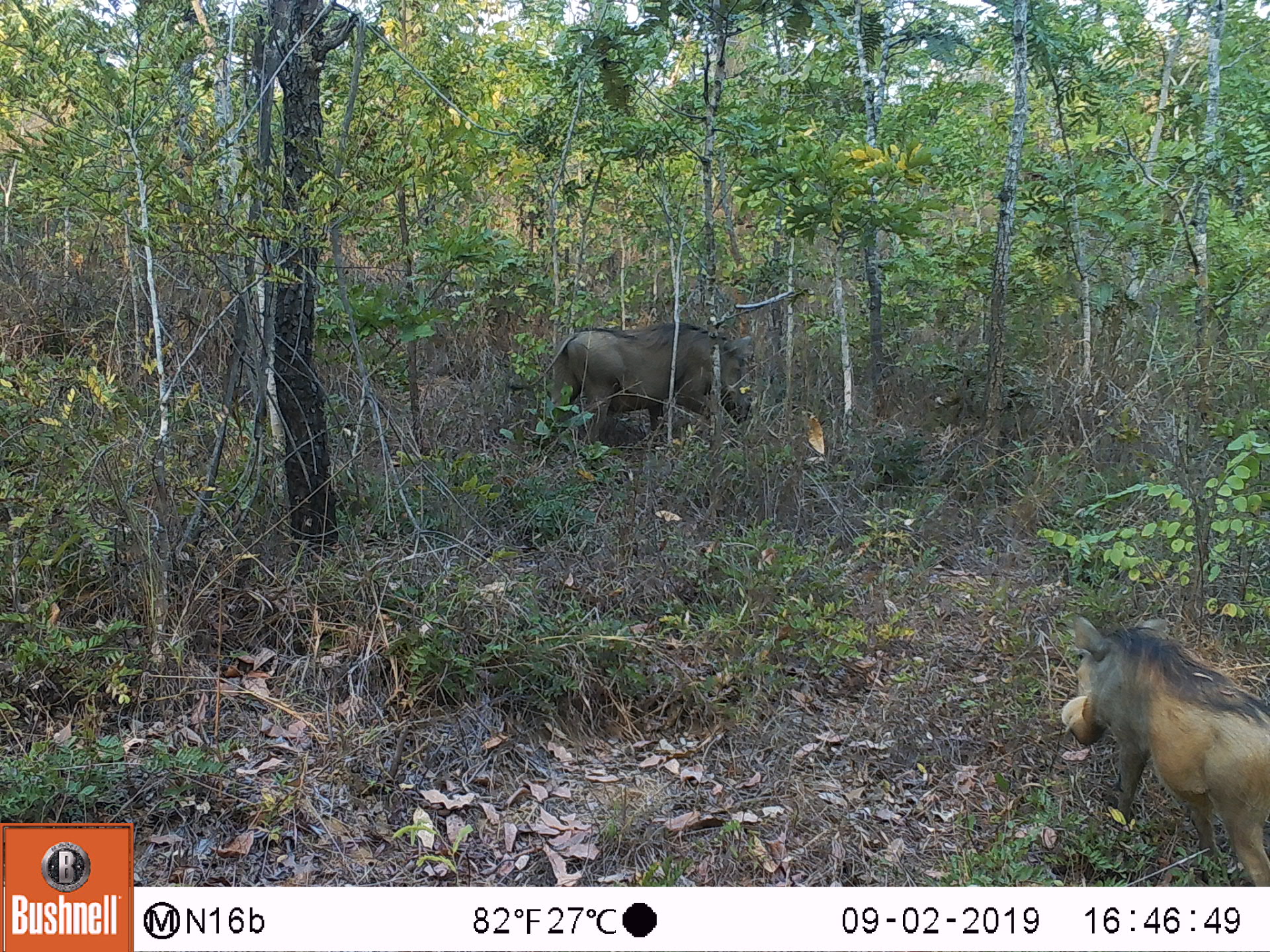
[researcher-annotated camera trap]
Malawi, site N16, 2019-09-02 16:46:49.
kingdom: Animalia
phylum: Chordata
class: Mammalia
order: Artiodactyla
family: Suidae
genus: Phacochoerus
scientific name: Phacochoerus africanus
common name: common warthog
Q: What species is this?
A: Common warthog (Phacochoerus africanus).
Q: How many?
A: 2.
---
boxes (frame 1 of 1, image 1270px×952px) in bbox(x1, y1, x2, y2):
common warthog: bbox(1050, 604, 1262, 880); bbox(521, 316, 750, 457)